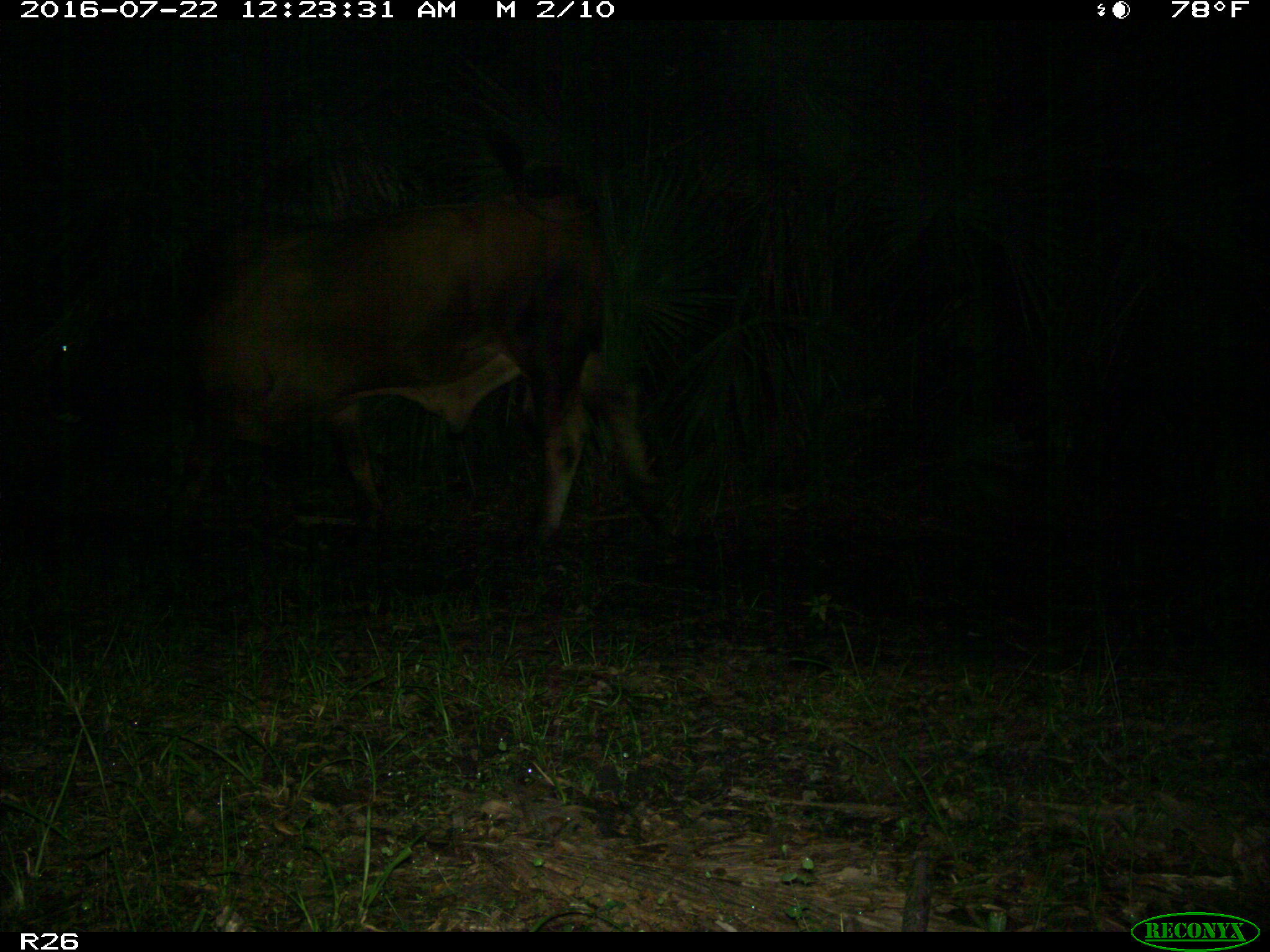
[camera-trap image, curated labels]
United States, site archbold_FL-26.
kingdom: Animalia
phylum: Chordata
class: Mammalia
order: Artiodactyla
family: Bovidae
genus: Bos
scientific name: Bos taurus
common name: domestic cow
Bos taurus (domestic cow).